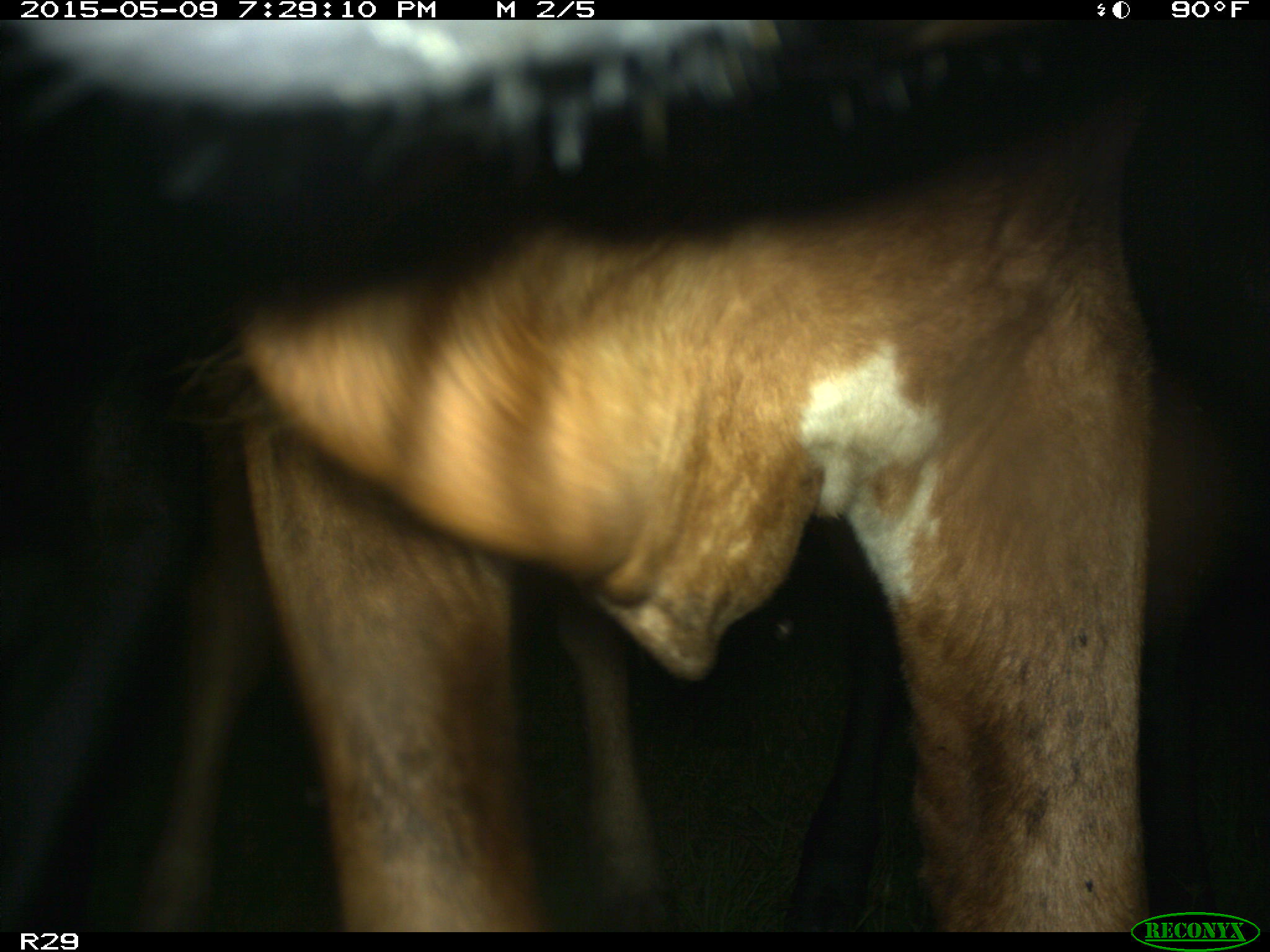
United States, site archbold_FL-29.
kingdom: Animalia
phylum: Chordata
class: Mammalia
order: Artiodactyla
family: Bovidae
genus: Bos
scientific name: Bos taurus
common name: domestic cow